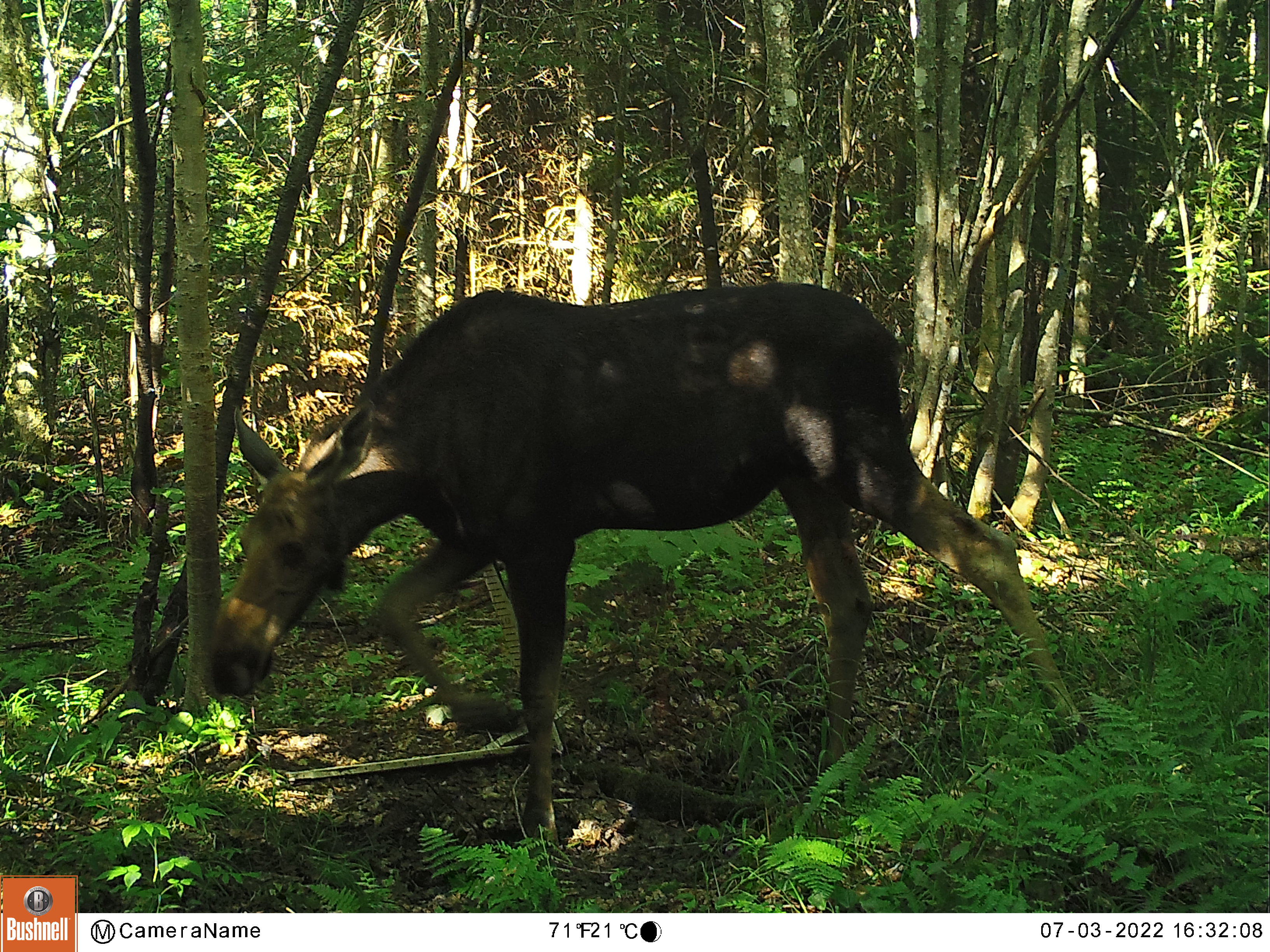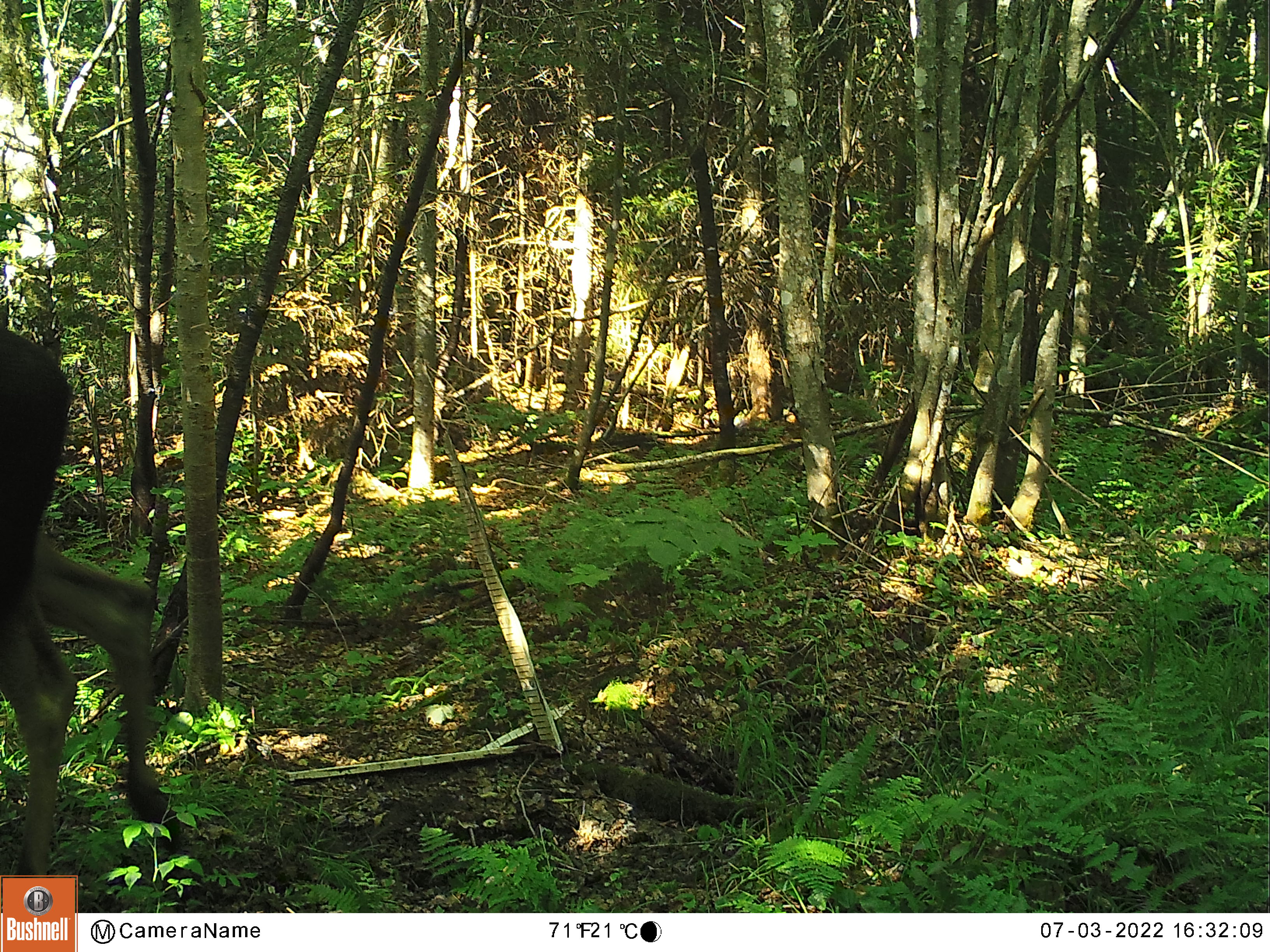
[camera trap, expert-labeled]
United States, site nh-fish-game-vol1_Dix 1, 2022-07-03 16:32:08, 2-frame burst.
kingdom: Animalia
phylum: Chordata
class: Mammalia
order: Artiodactyla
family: Cervidae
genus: Alces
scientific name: Alces alces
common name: moose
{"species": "moose (Alces alces)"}